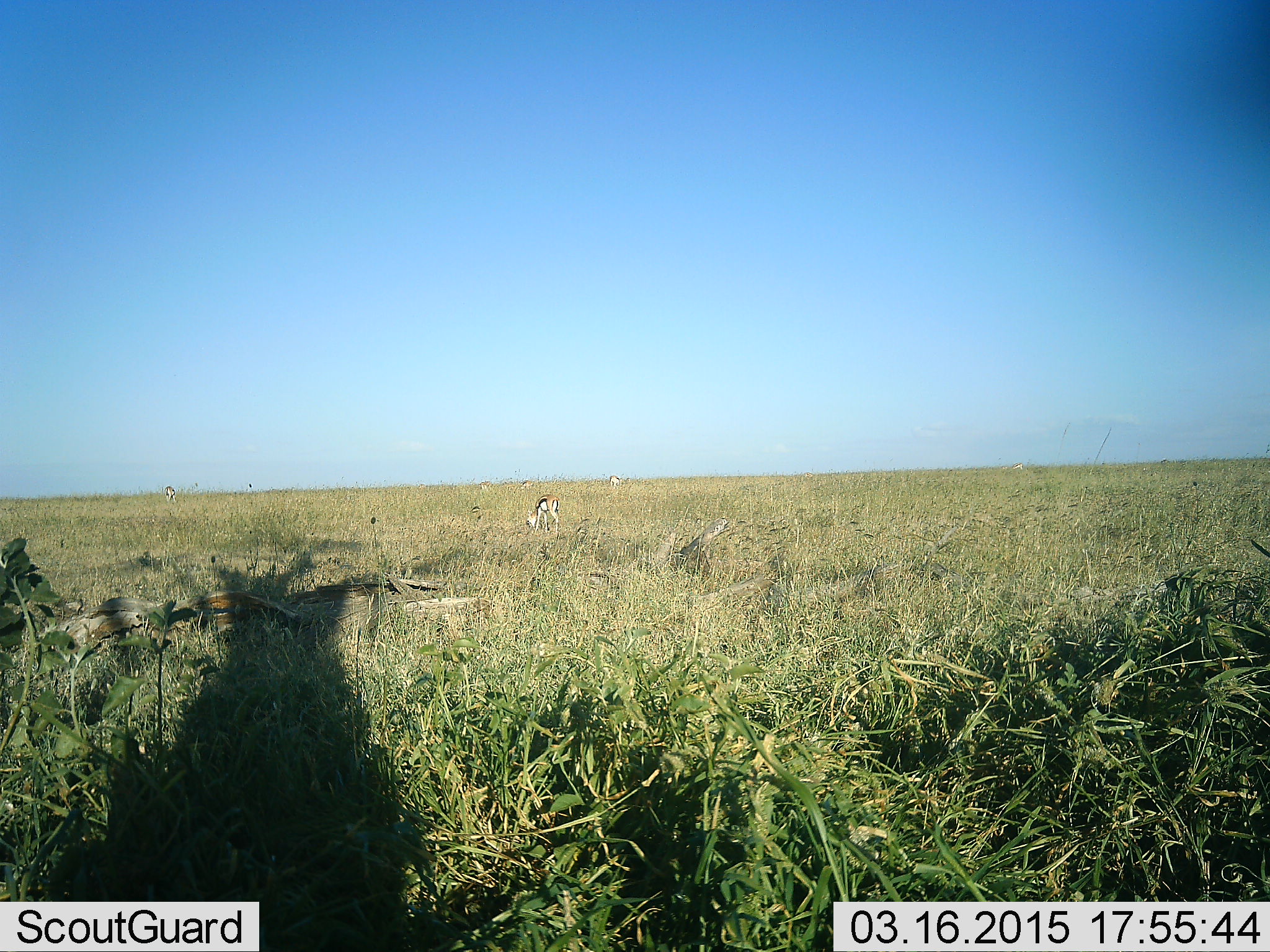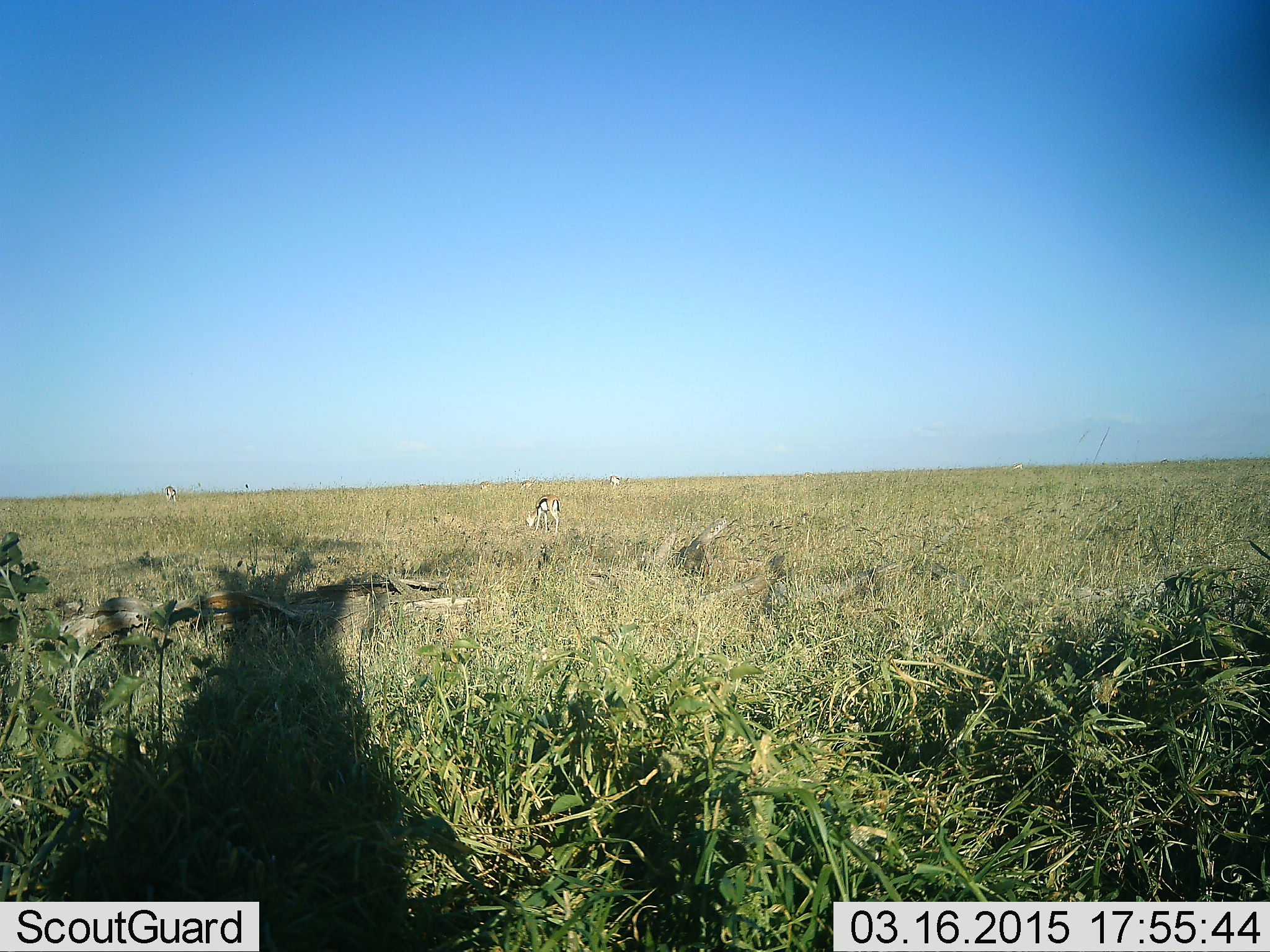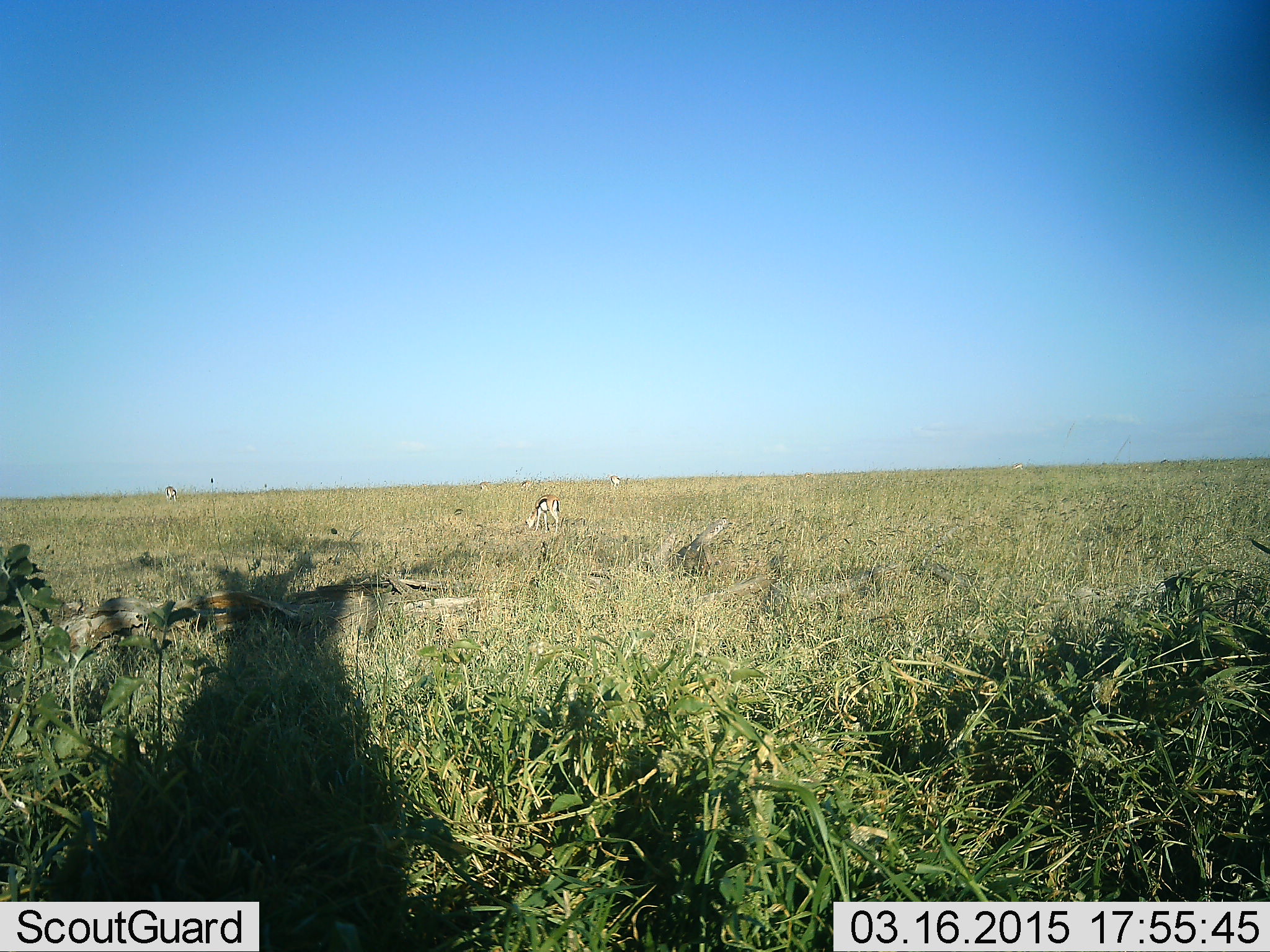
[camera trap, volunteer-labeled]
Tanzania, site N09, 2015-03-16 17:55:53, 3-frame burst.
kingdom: Animalia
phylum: Chordata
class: Mammalia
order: Artiodactyla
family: Bovidae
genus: Eudorcas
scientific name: Eudorcas thomsonii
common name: thomson's gazelle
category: gazellethomsons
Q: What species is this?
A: Gazellethomsons (thomson's gazelle) (Eudorcas thomsonii).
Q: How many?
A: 4.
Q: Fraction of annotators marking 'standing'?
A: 40%.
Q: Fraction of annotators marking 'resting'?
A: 10%.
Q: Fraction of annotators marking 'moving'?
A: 0%.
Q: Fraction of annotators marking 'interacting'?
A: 0%.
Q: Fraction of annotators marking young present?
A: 0%.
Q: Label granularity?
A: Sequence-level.